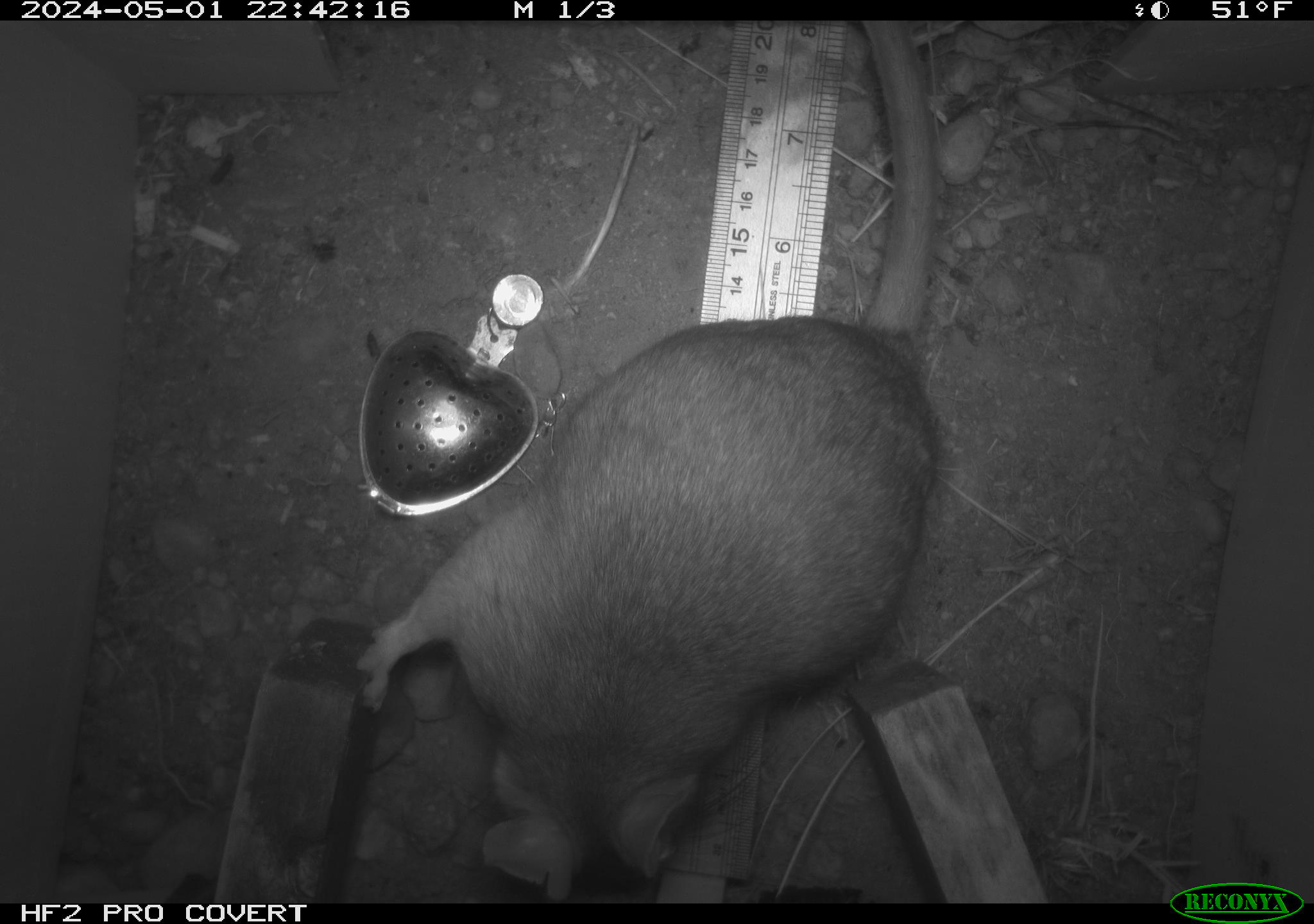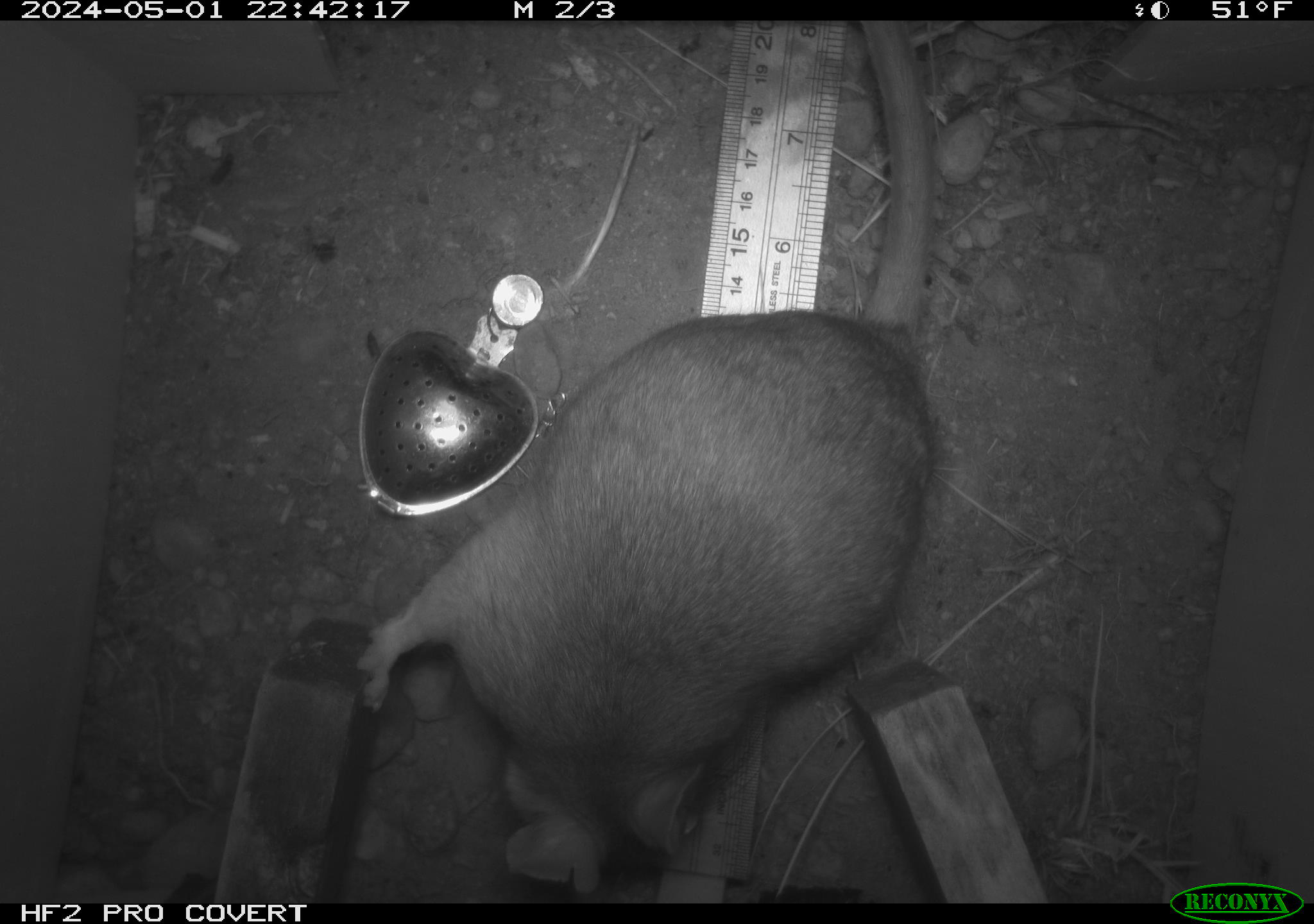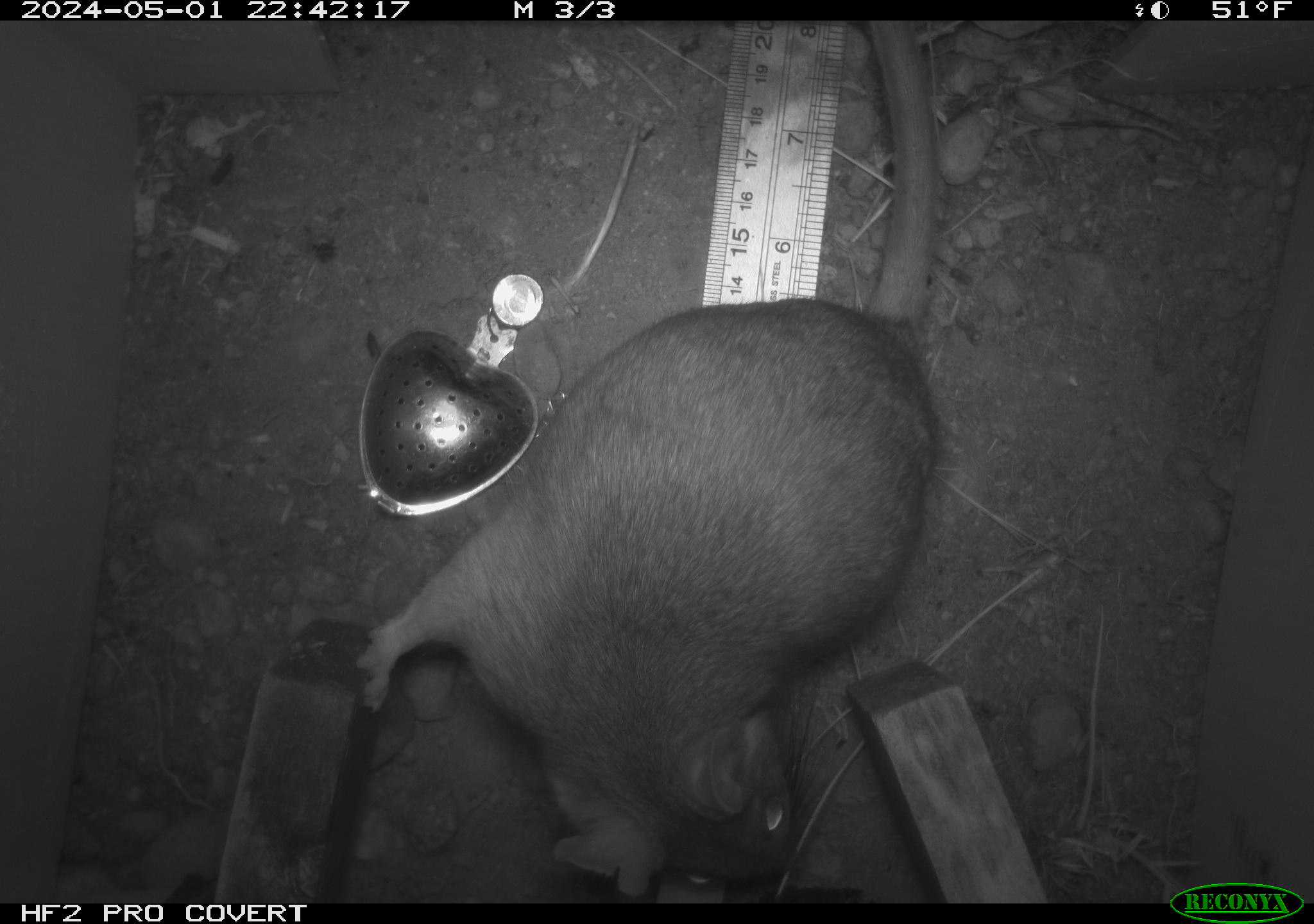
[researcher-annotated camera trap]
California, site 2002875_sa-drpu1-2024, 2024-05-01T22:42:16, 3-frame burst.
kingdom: Animalia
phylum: Chordata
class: Mammalia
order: Rodentia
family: Cricetidae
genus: Neotoma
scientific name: Neotoma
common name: pack rat or woodrat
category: neotoma species